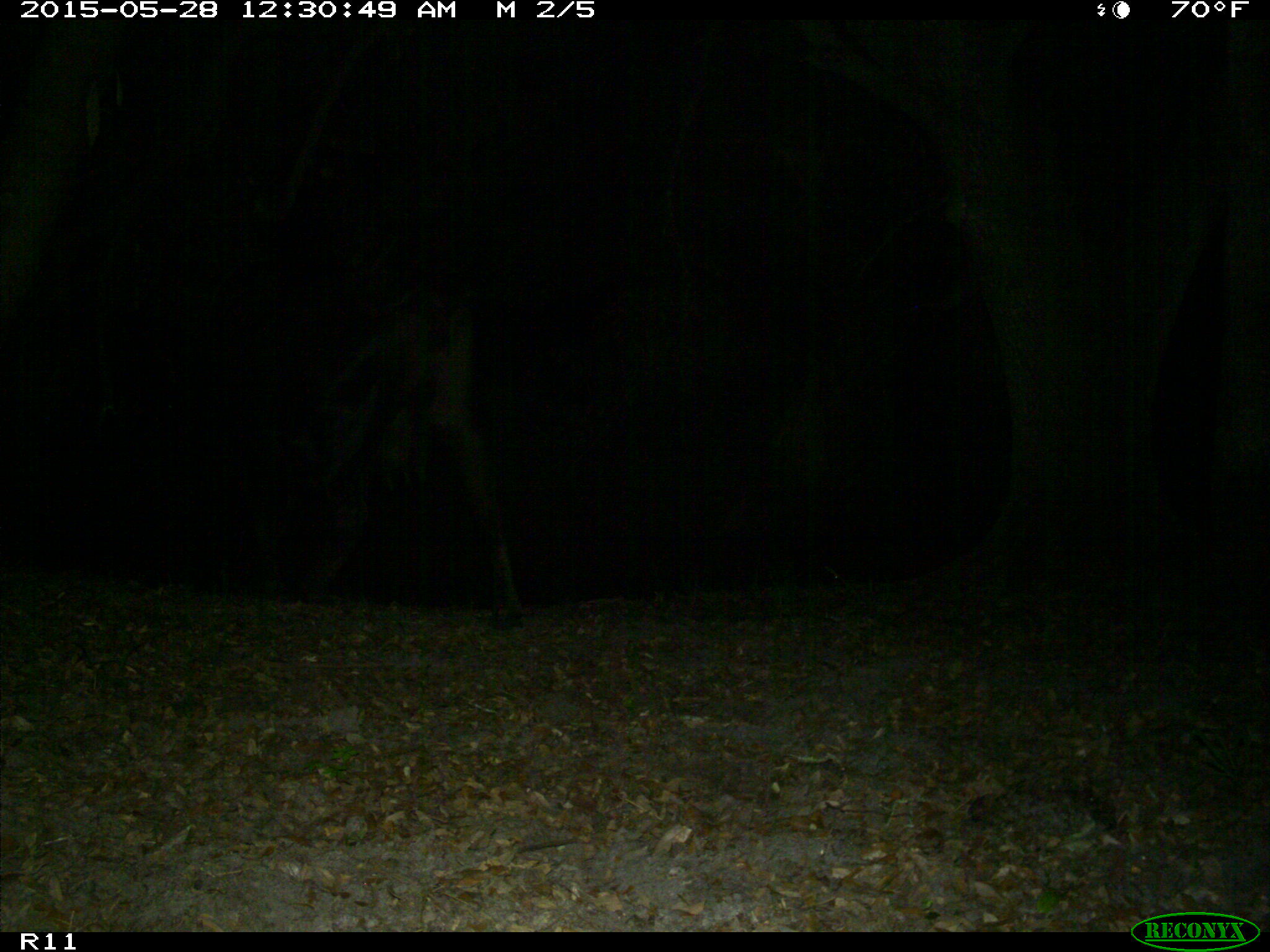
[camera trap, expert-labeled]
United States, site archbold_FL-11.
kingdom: Animalia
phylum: Chordata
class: Mammalia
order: Artiodactyla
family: Bovidae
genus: Bos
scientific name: Bos taurus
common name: domestic cow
Bos taurus (domestic cow).